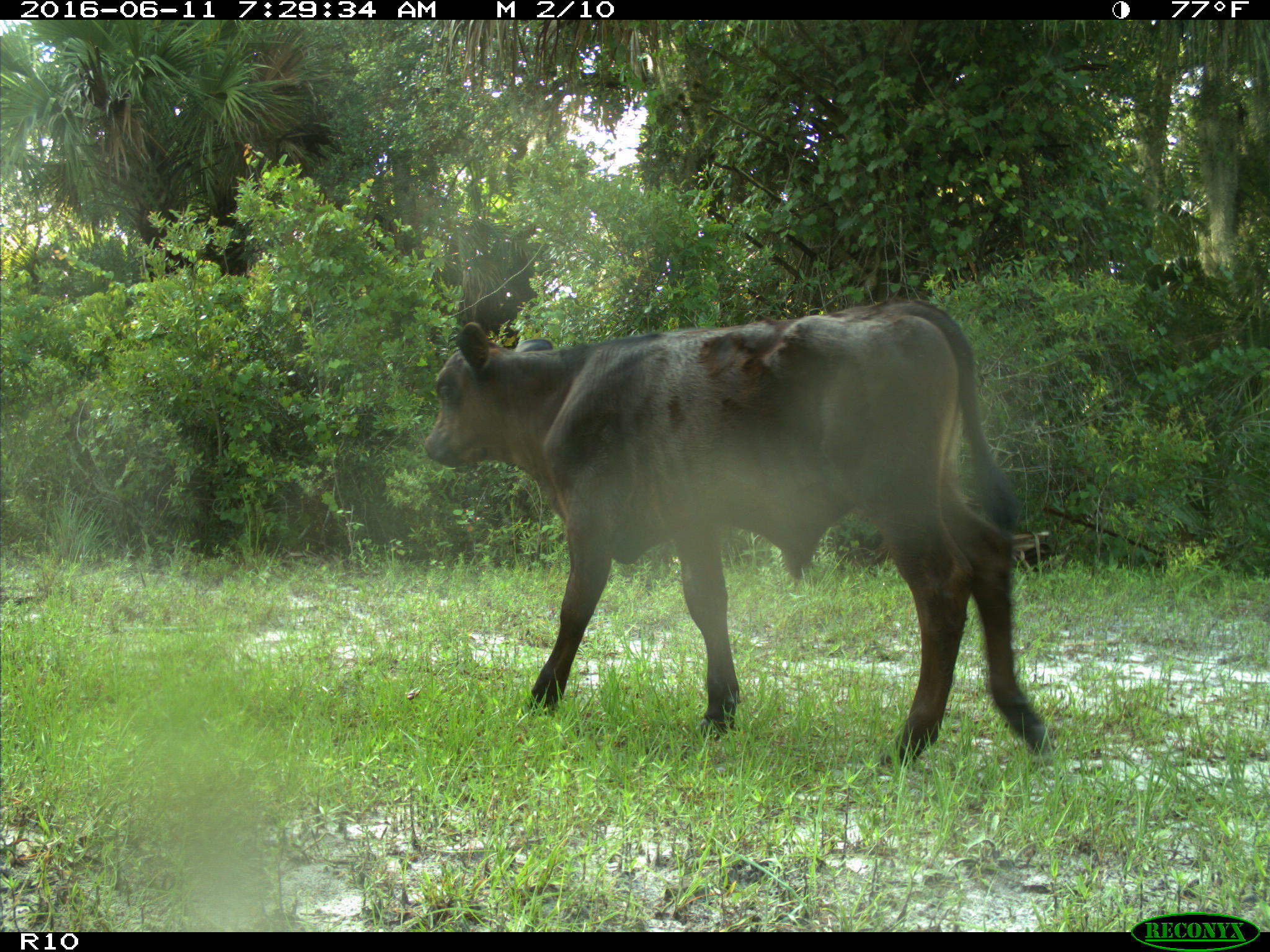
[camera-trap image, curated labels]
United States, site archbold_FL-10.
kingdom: Animalia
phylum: Chordata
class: Mammalia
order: Artiodactyla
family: Bovidae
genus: Bos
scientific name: Bos taurus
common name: domestic cow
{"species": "Bos taurus (domestic cow)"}